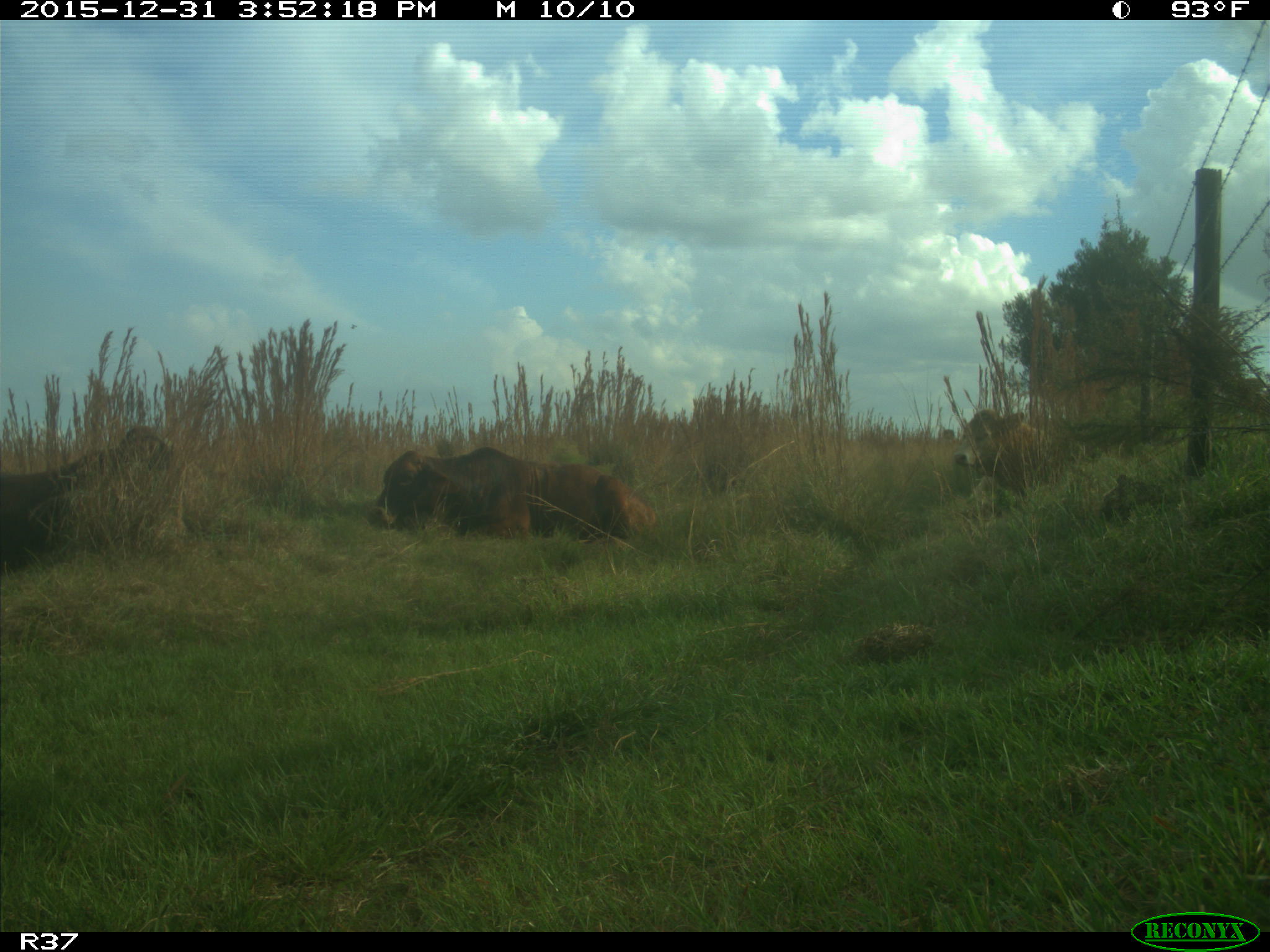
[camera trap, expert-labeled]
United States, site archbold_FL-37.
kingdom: Animalia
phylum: Chordata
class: Mammalia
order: Artiodactyla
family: Bovidae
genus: Bos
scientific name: Bos taurus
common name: domestic cow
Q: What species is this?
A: Bos taurus (domestic cow).